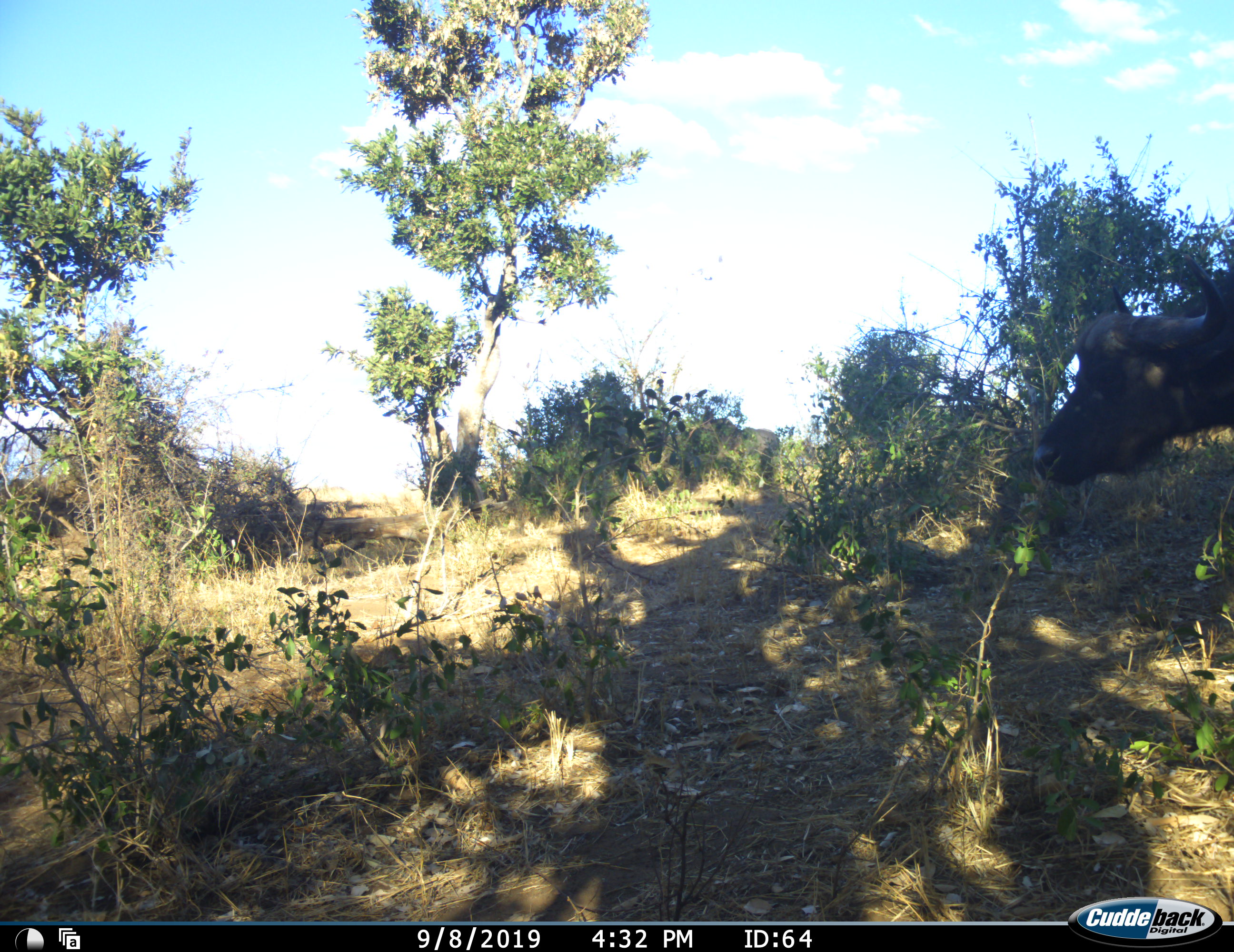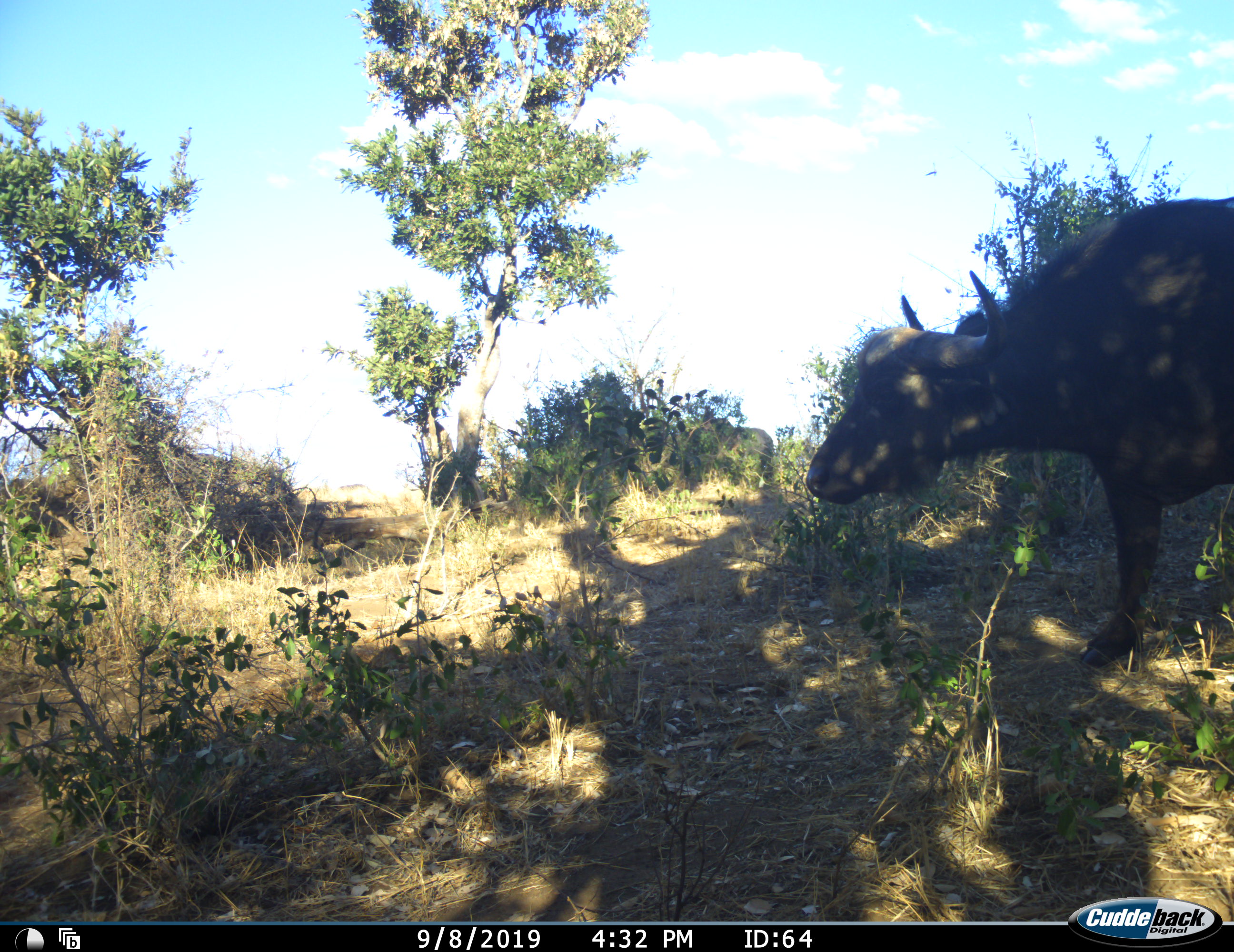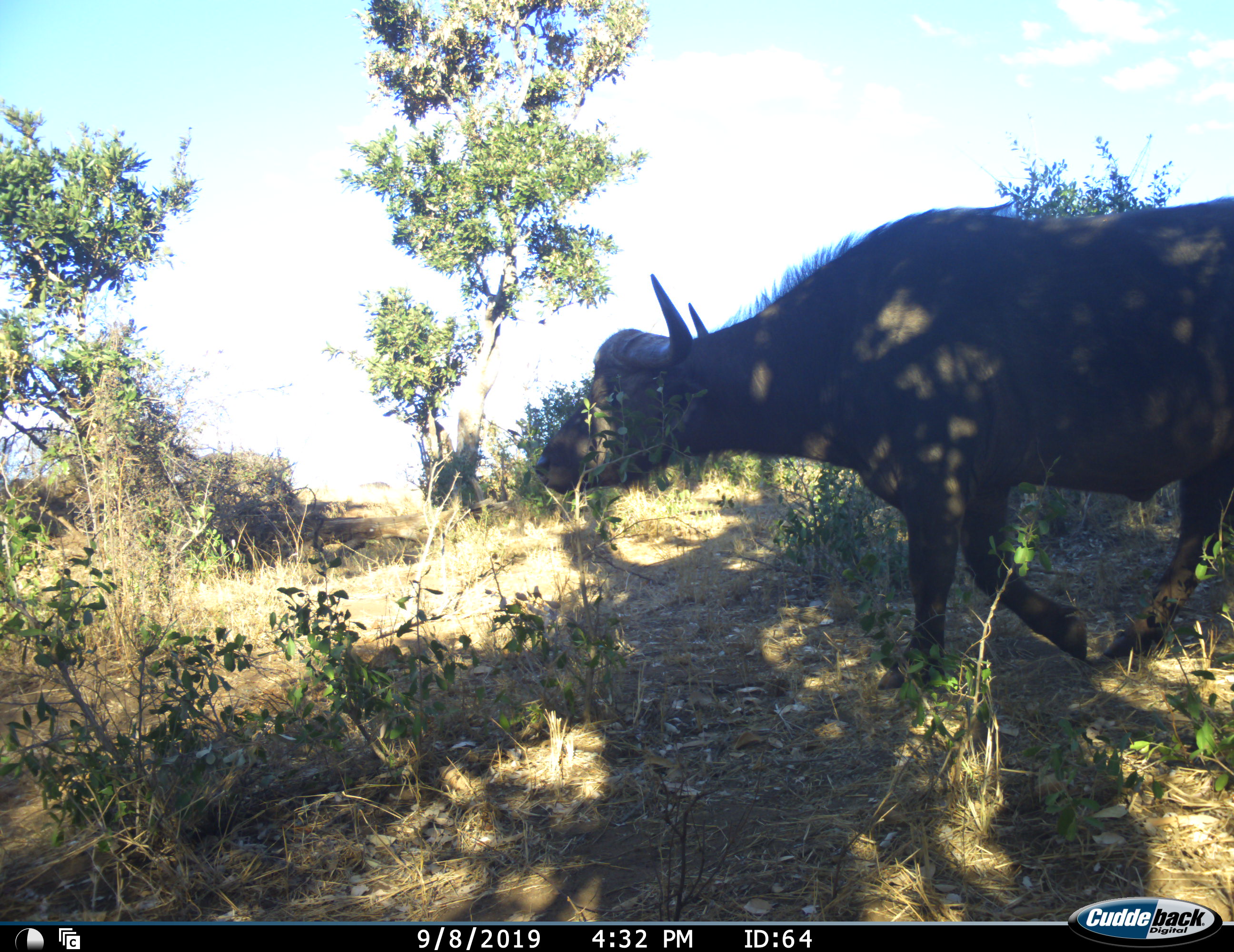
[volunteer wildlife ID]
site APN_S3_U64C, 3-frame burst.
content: unidentified animal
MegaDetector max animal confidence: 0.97